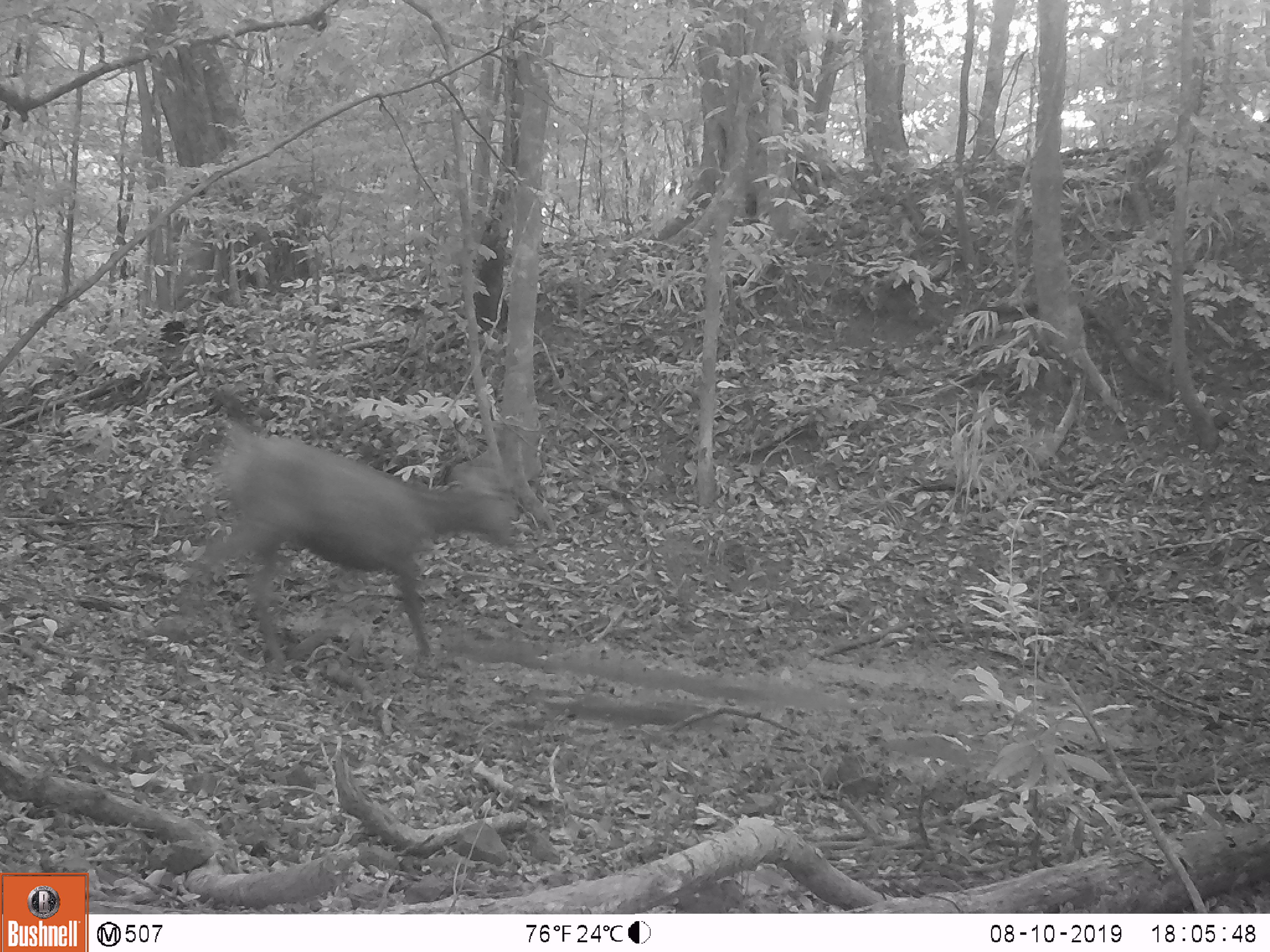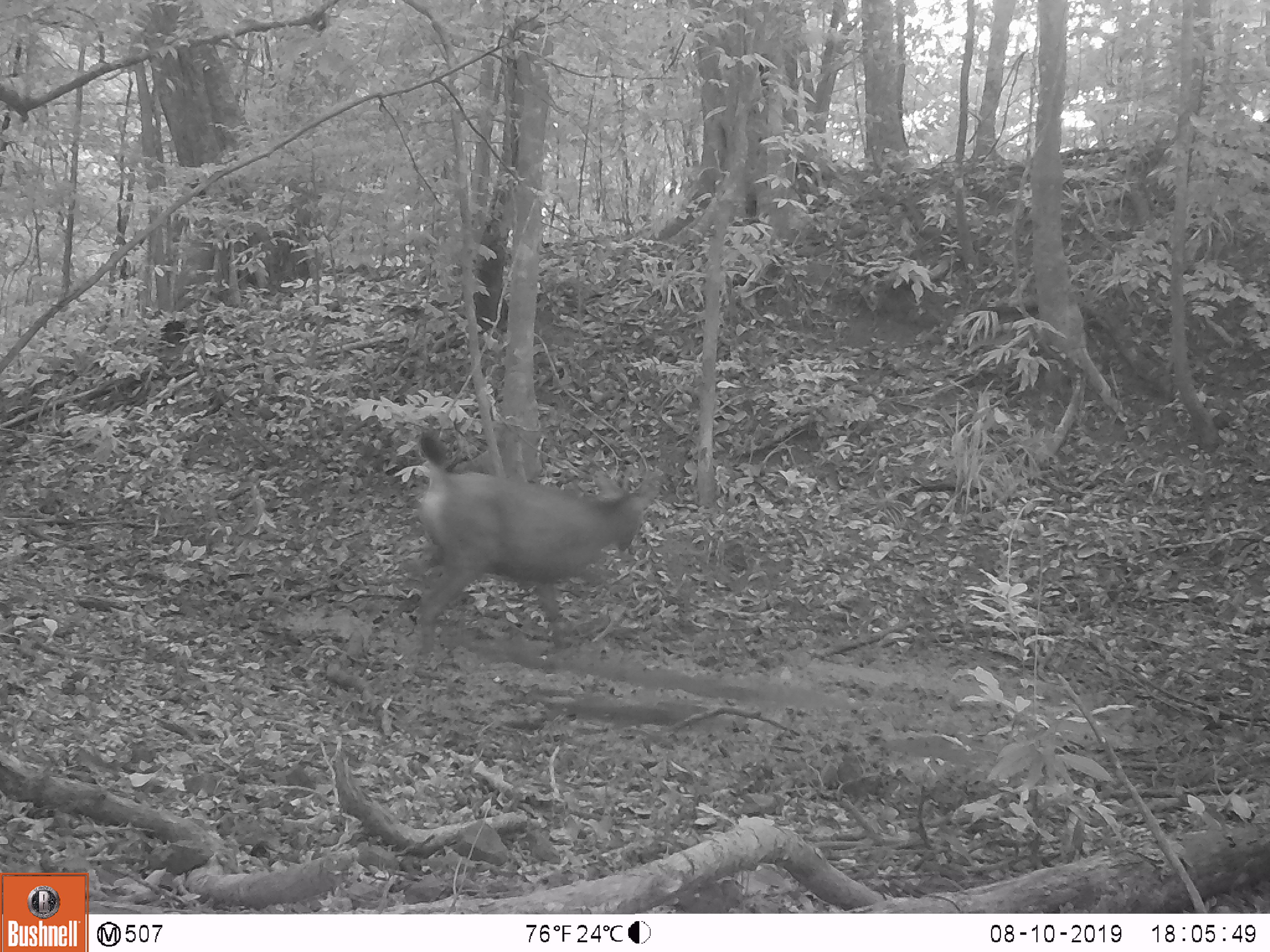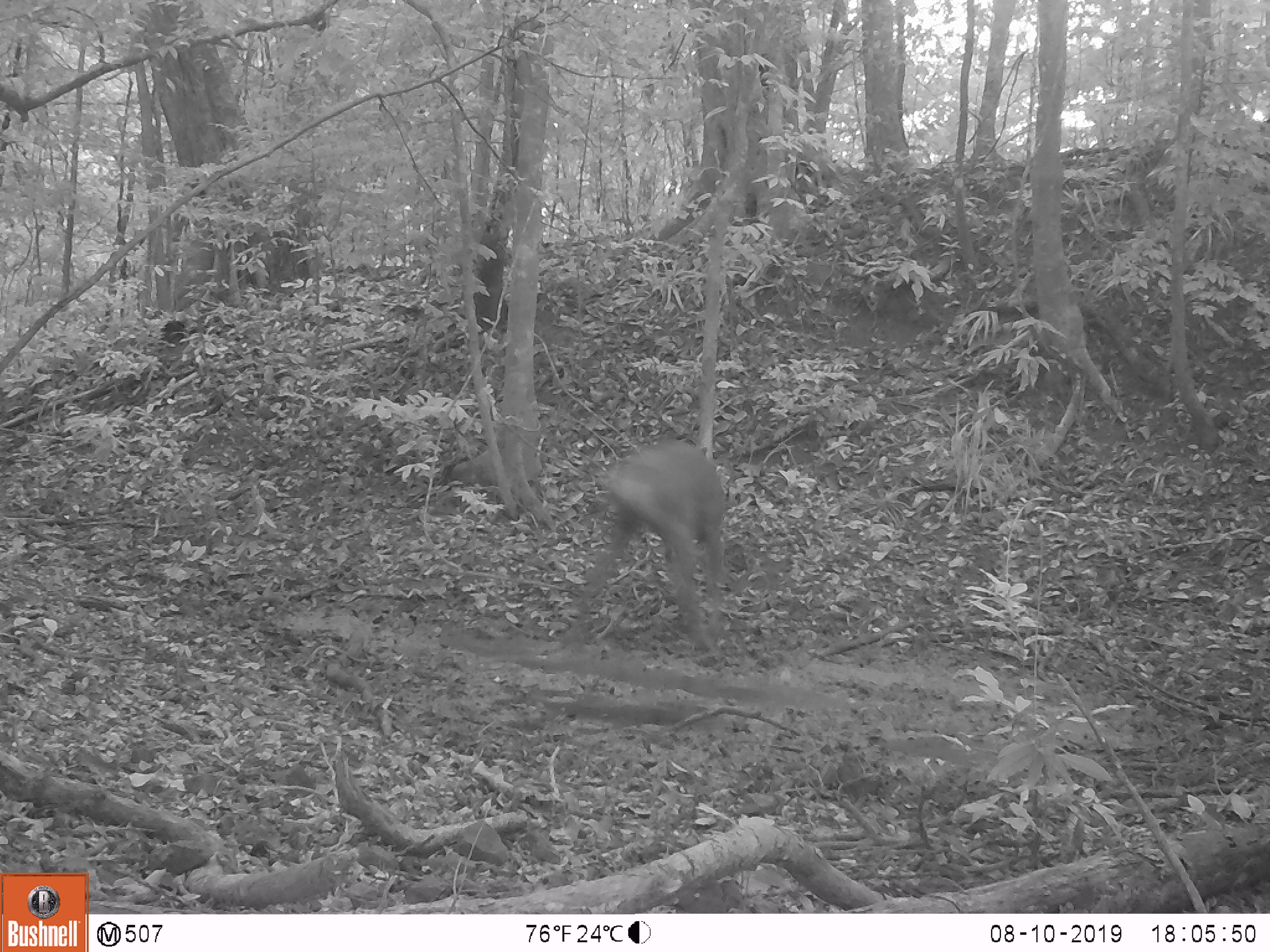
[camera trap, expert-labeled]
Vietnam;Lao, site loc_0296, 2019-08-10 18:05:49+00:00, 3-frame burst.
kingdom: Animalia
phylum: Chordata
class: Mammalia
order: Artiodactyla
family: Cervidae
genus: Rusa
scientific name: Rusa unicolor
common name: sambar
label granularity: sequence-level